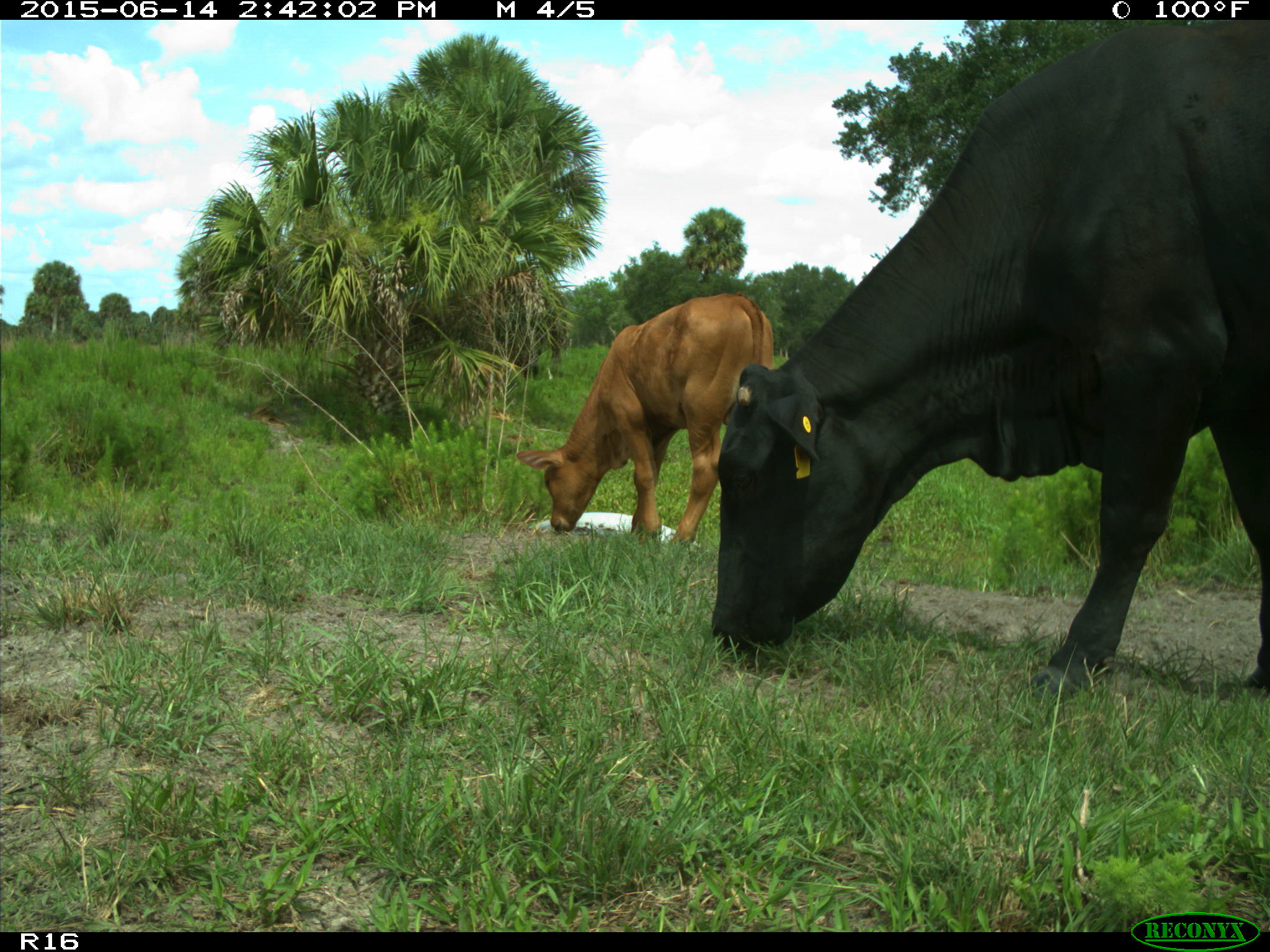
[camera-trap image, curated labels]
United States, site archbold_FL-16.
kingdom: Animalia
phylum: Chordata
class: Mammalia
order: Artiodactyla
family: Bovidae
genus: Bos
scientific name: Bos taurus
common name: domestic cow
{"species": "Bos taurus (domestic cow)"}